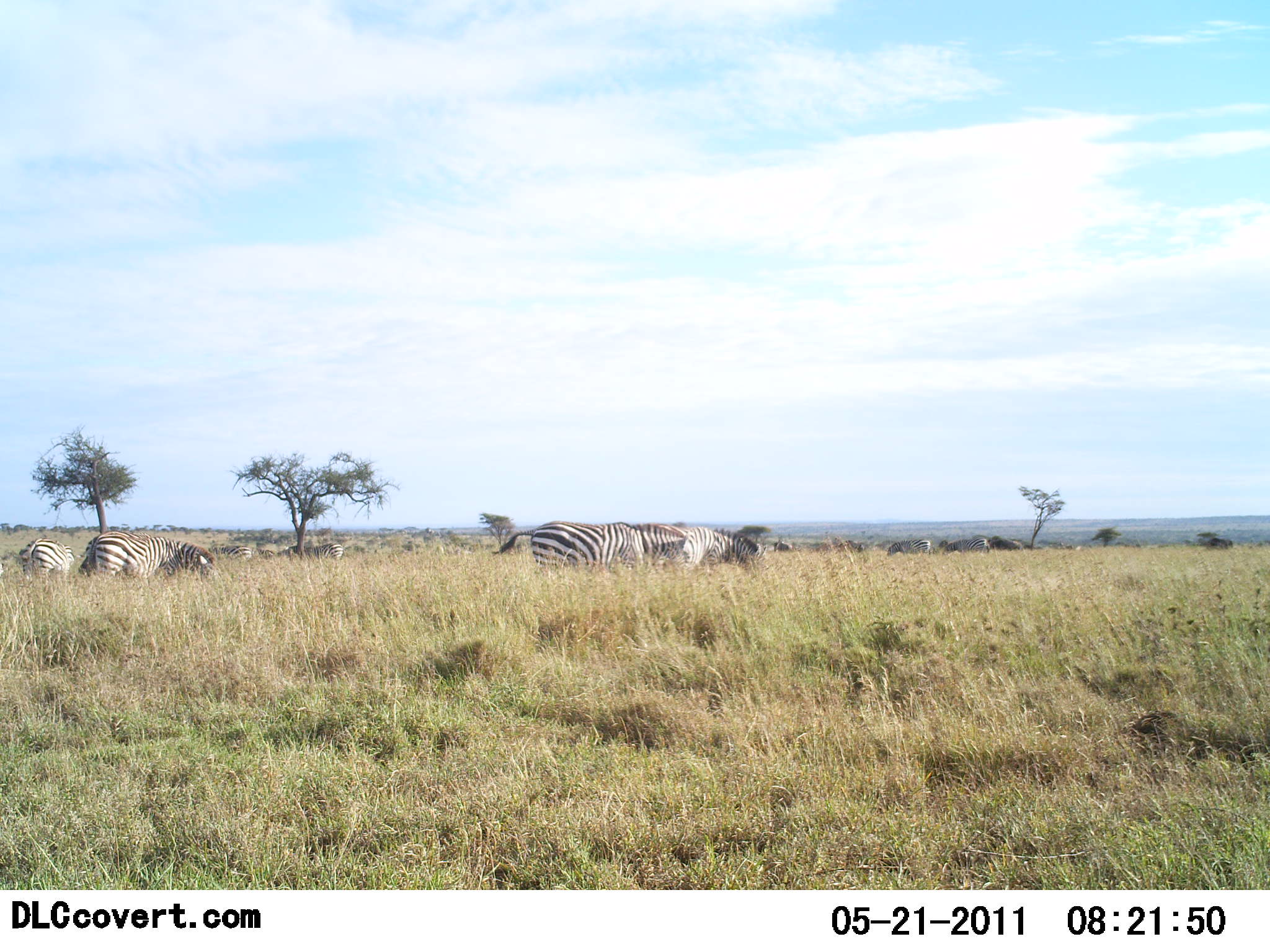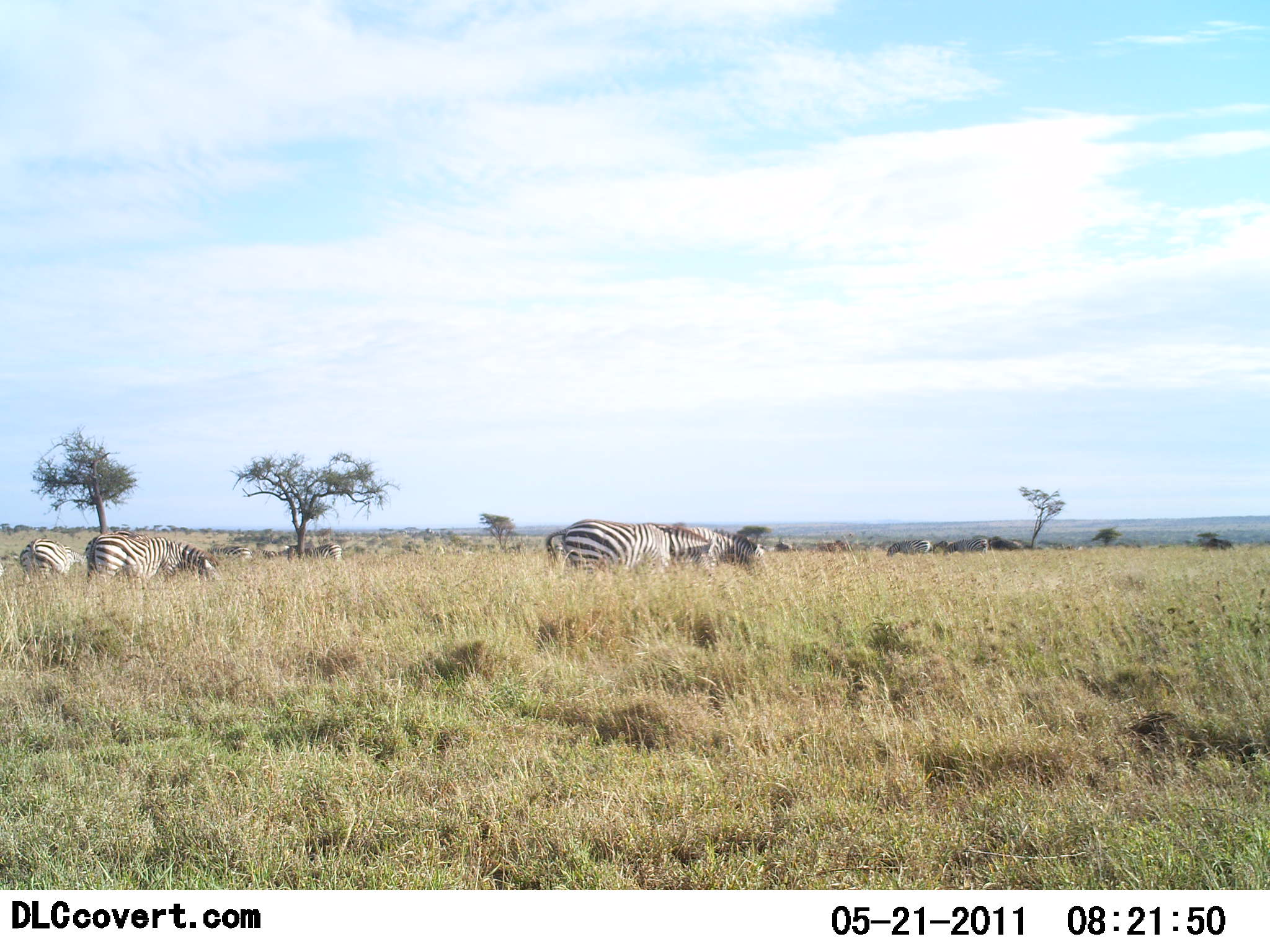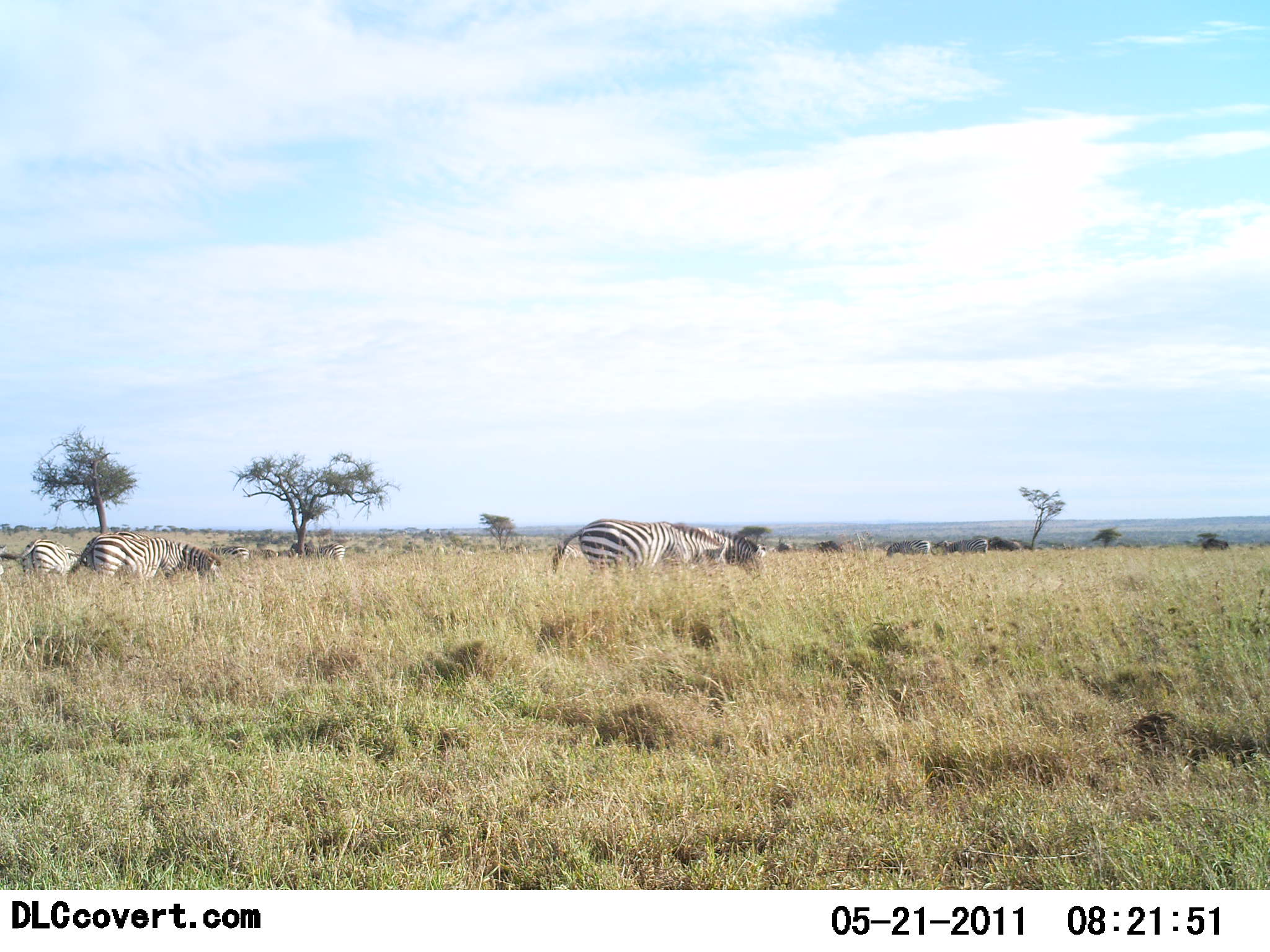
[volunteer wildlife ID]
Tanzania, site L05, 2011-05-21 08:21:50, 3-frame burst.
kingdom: Animalia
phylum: Chordata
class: Mammalia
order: Perissodactyla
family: Equidae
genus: Equus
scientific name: Equus quagga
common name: plains zebra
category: zebra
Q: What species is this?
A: Zebra (plains zebra) (Equus quagga).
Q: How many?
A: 7.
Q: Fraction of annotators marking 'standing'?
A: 73%.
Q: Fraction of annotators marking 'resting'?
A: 0%.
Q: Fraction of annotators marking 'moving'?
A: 18%.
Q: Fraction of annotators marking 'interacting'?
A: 9%.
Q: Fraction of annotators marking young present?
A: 0%.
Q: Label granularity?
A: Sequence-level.